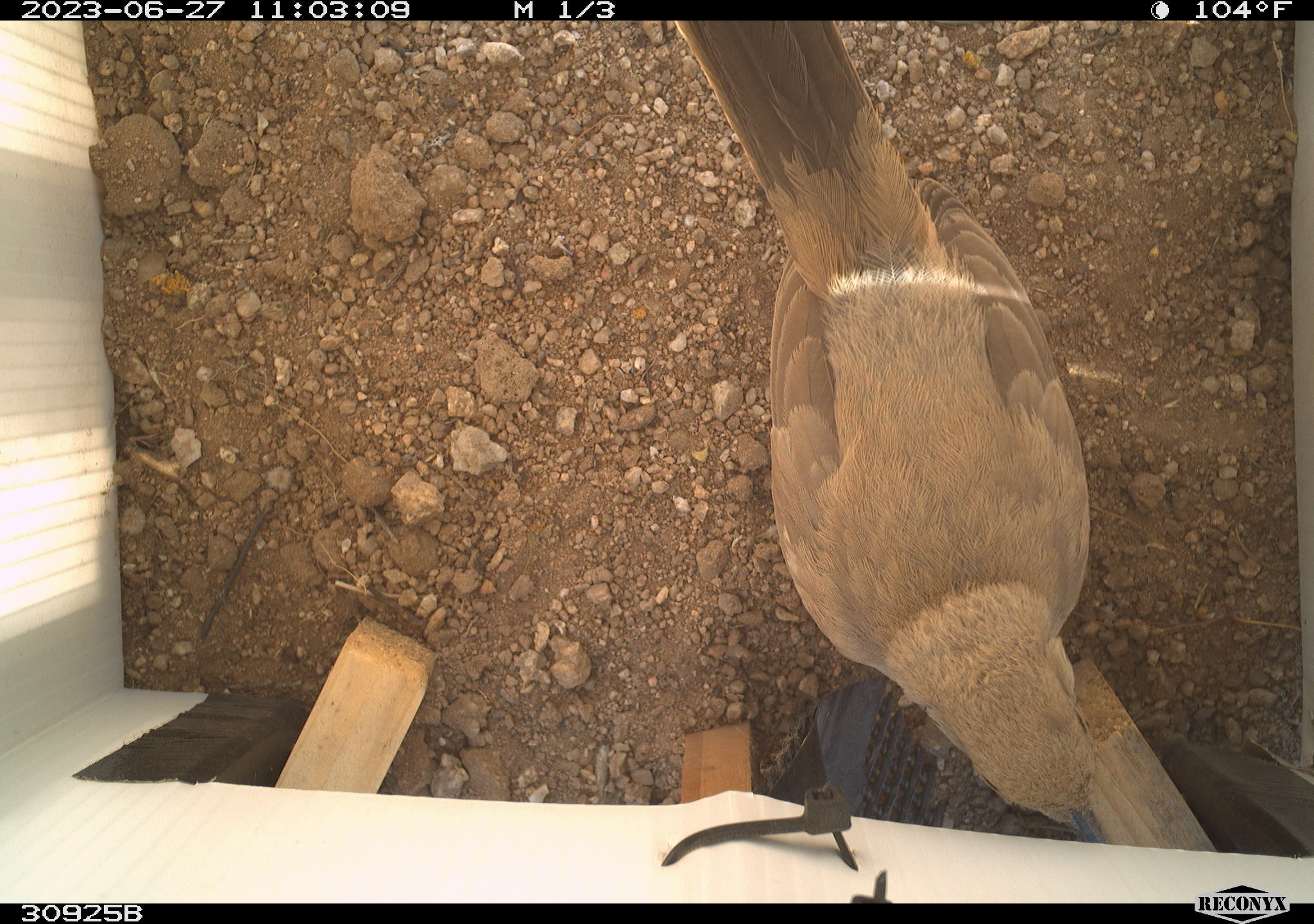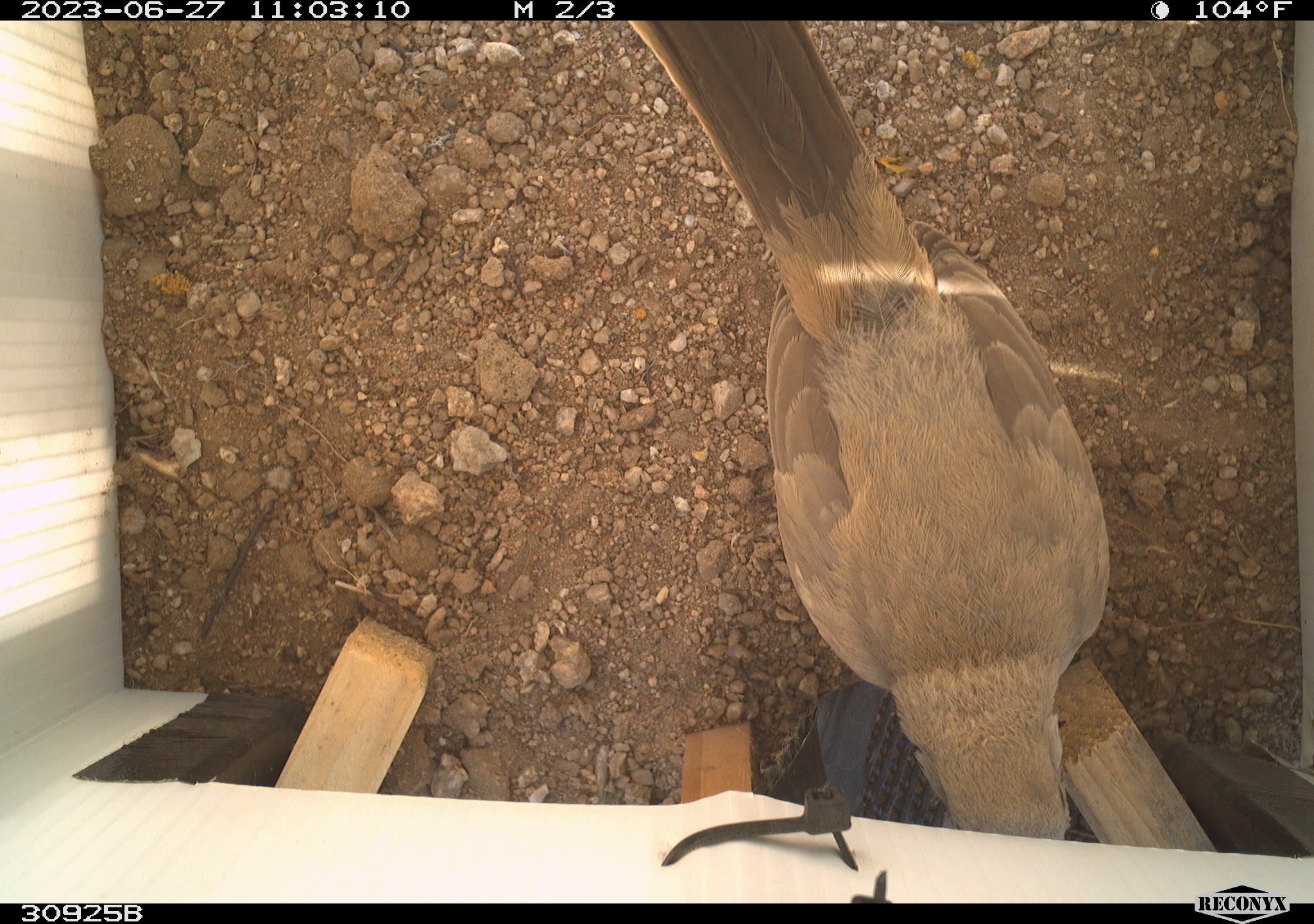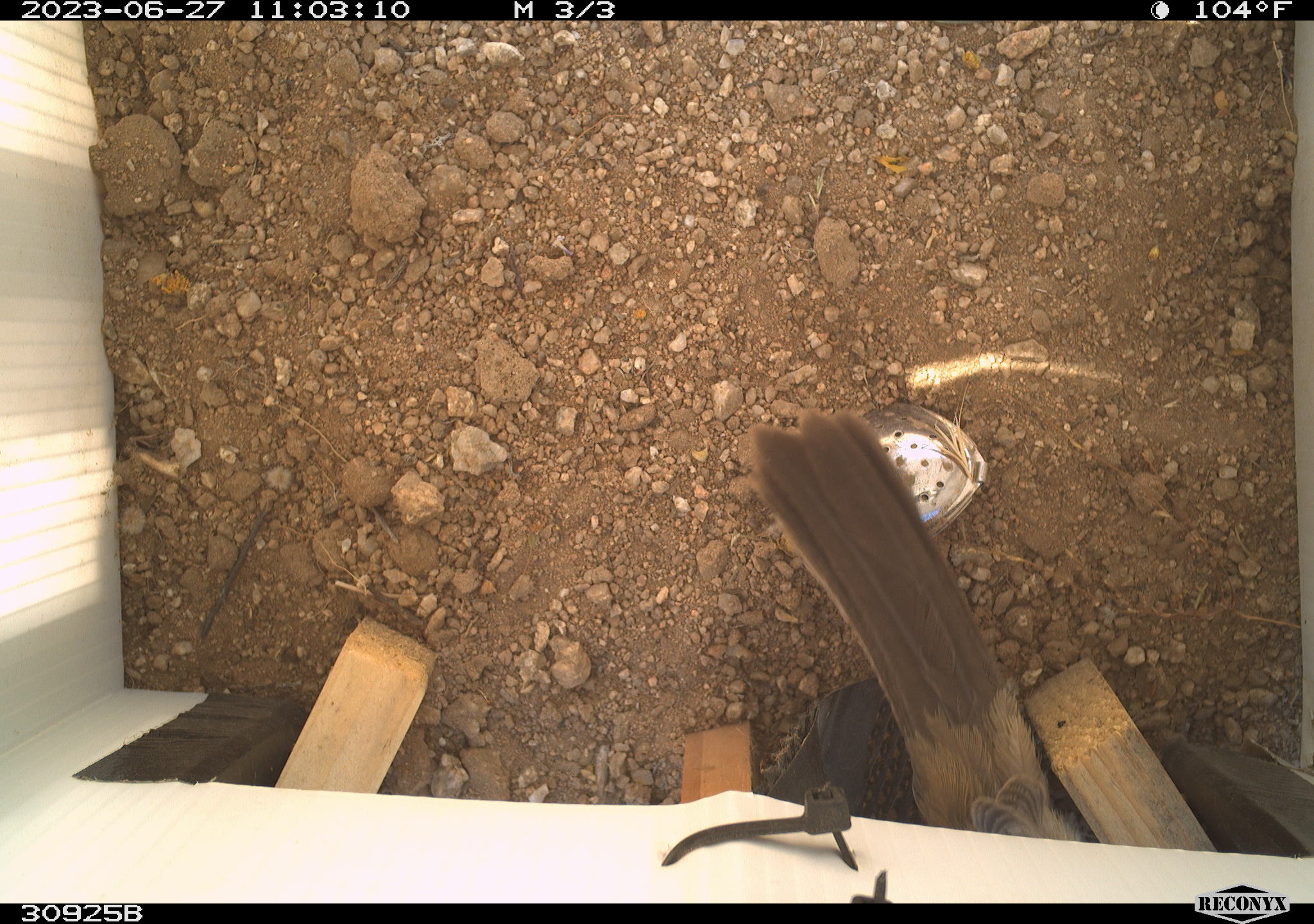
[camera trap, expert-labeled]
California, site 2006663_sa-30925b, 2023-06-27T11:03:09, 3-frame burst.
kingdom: Animalia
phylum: Chordata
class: Aves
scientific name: Aves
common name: bird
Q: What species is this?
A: Bird (Aves).